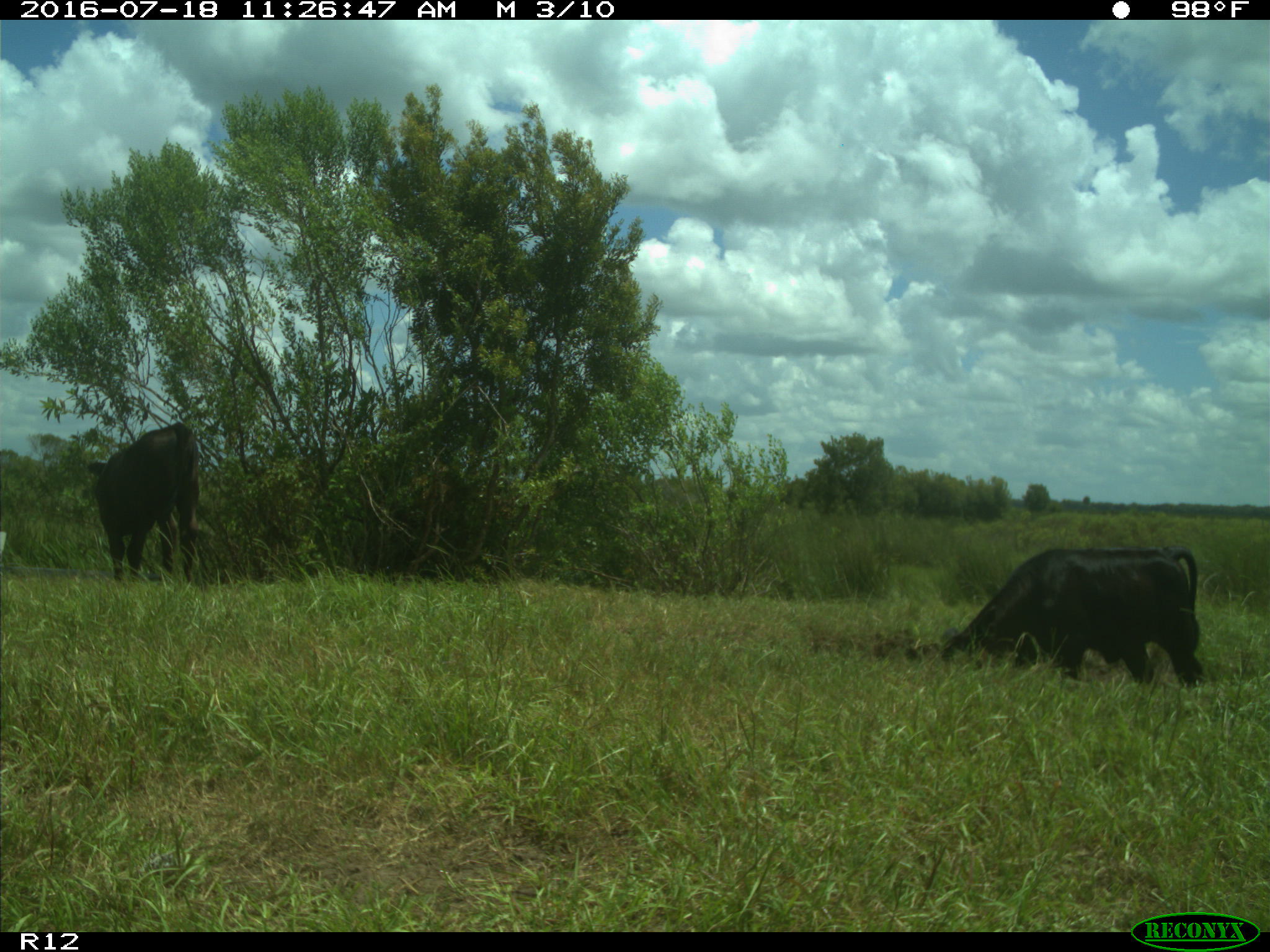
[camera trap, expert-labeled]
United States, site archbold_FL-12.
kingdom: Animalia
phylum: Chordata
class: Mammalia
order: Artiodactyla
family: Bovidae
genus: Bos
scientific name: Bos taurus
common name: domestic cow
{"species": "Bos taurus (domestic cow)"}